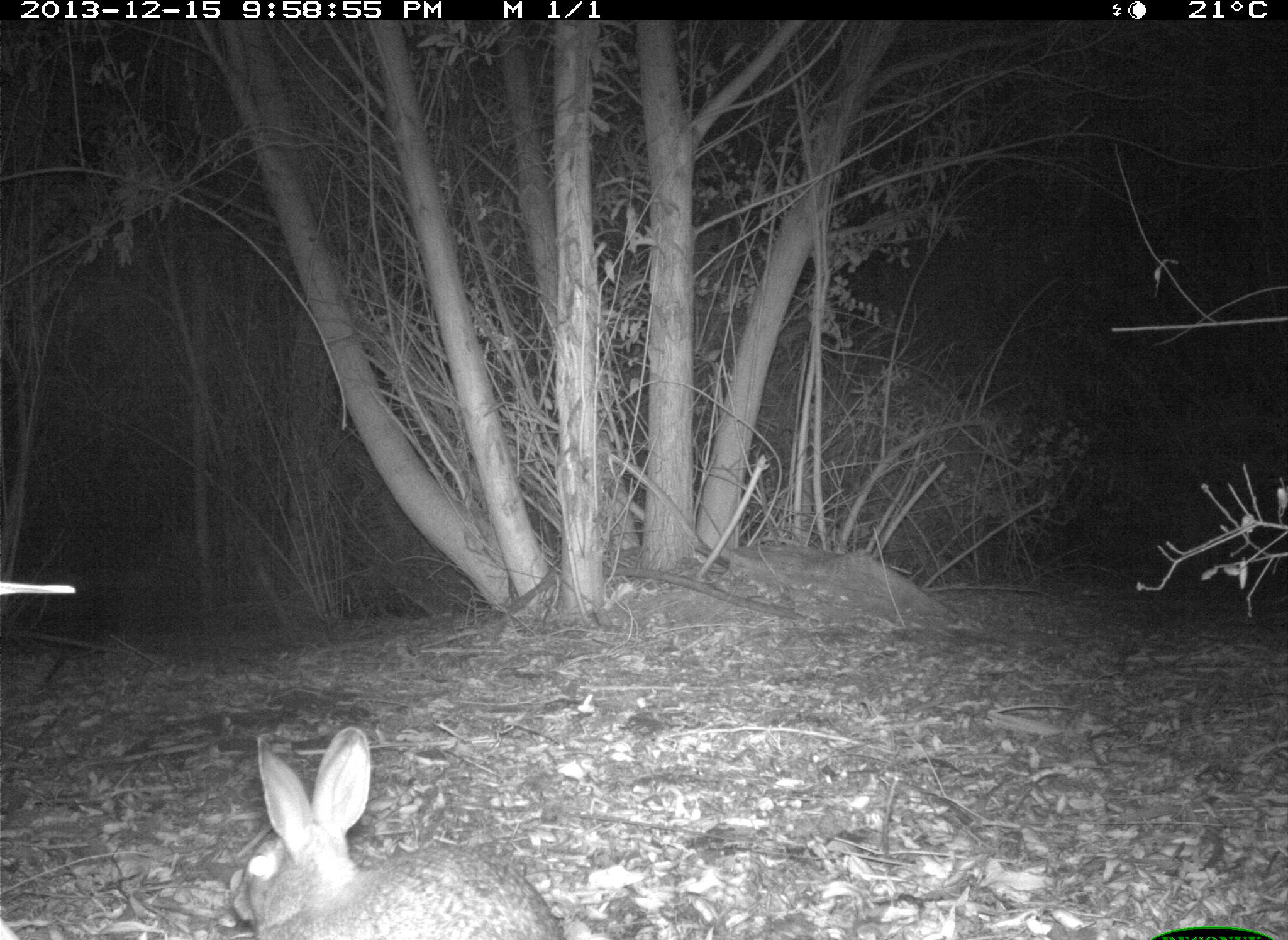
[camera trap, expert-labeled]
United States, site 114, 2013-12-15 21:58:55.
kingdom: Animalia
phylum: Chordata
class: Mammalia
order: Lagomorpha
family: Leporidae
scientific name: Leporidae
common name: rabbits and hares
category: rabbit